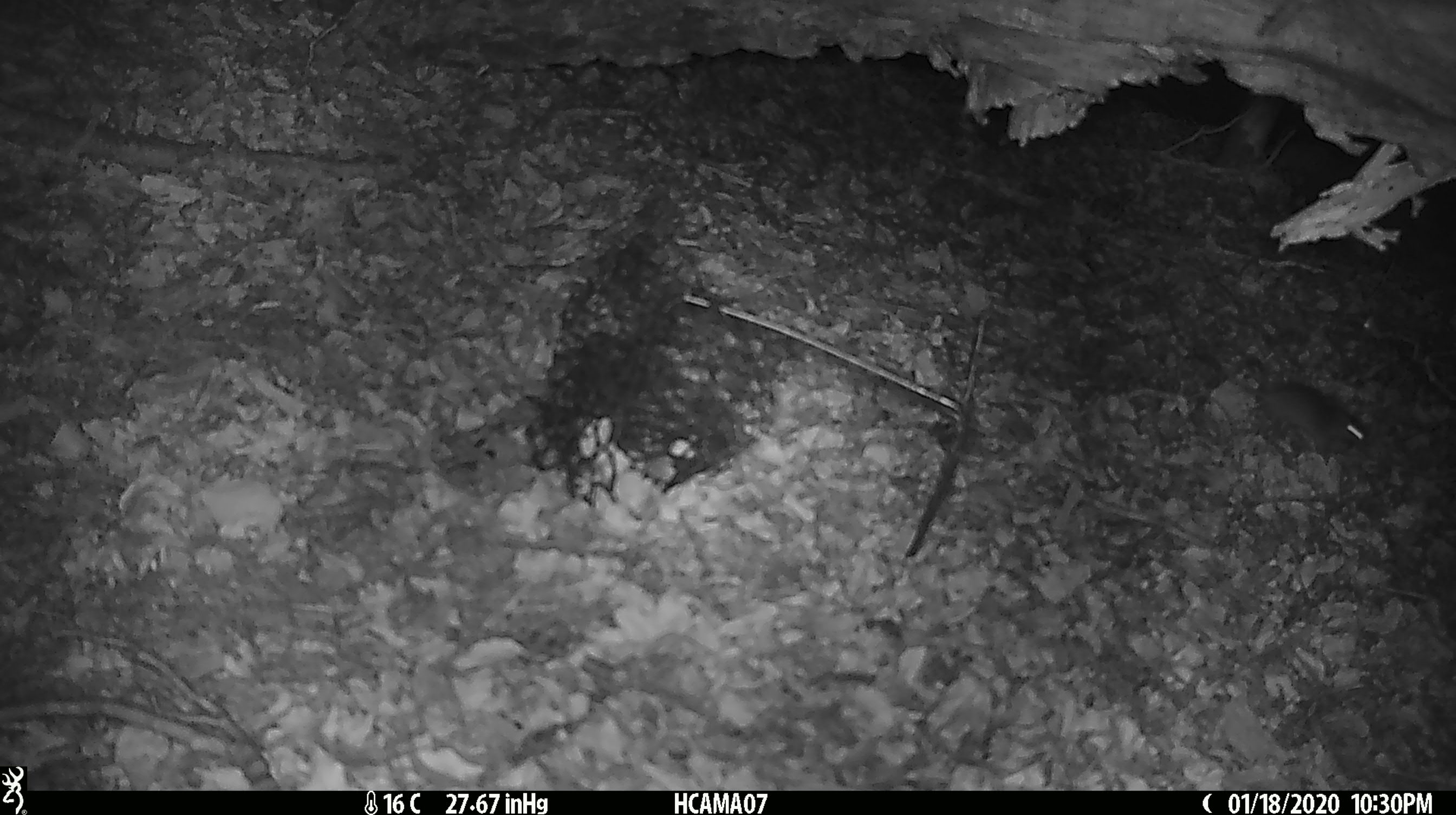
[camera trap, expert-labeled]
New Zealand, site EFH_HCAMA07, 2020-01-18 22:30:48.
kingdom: Animalia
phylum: Chordata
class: Mammalia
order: Rodentia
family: Muridae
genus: Mus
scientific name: Mus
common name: mouse